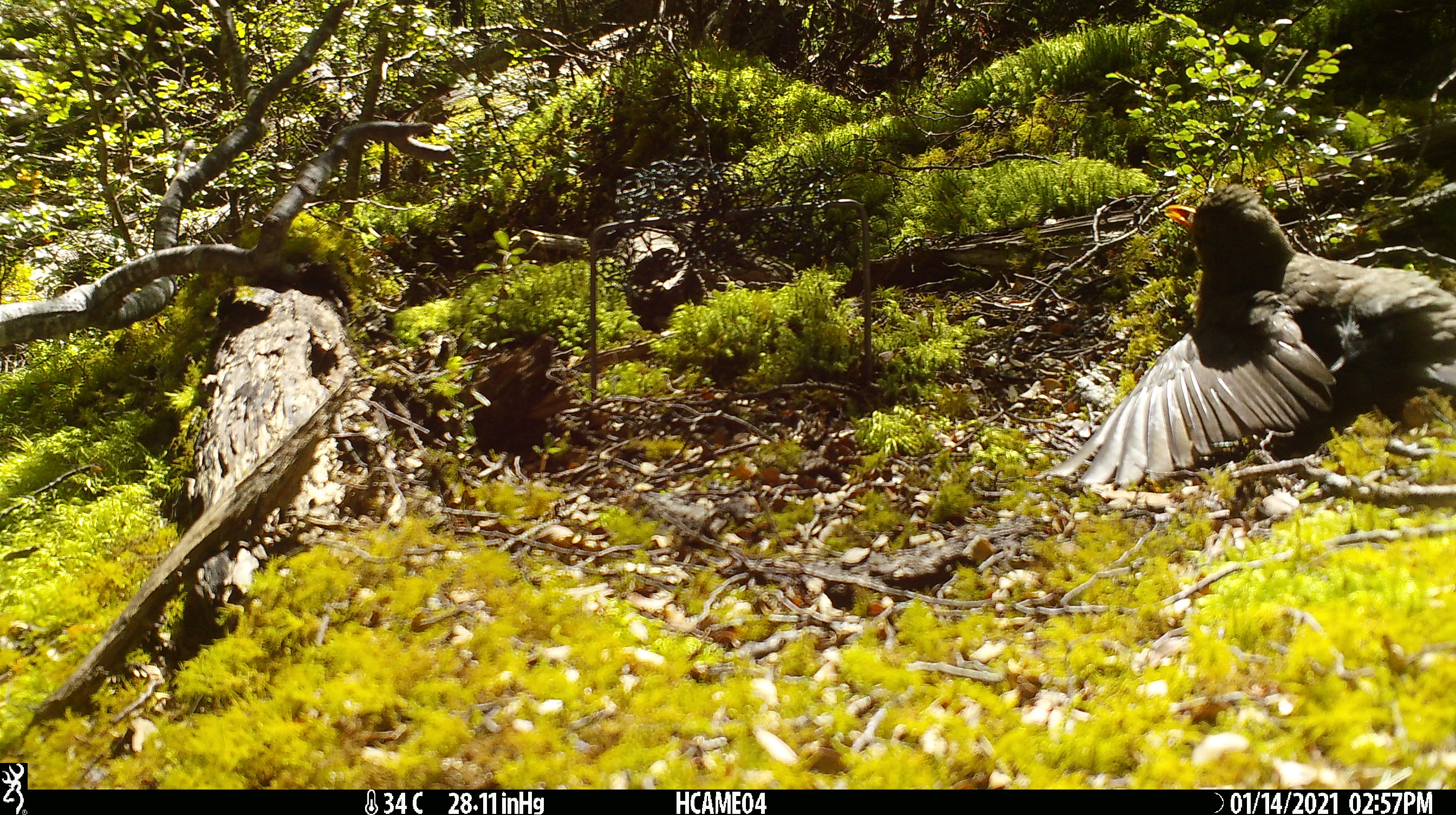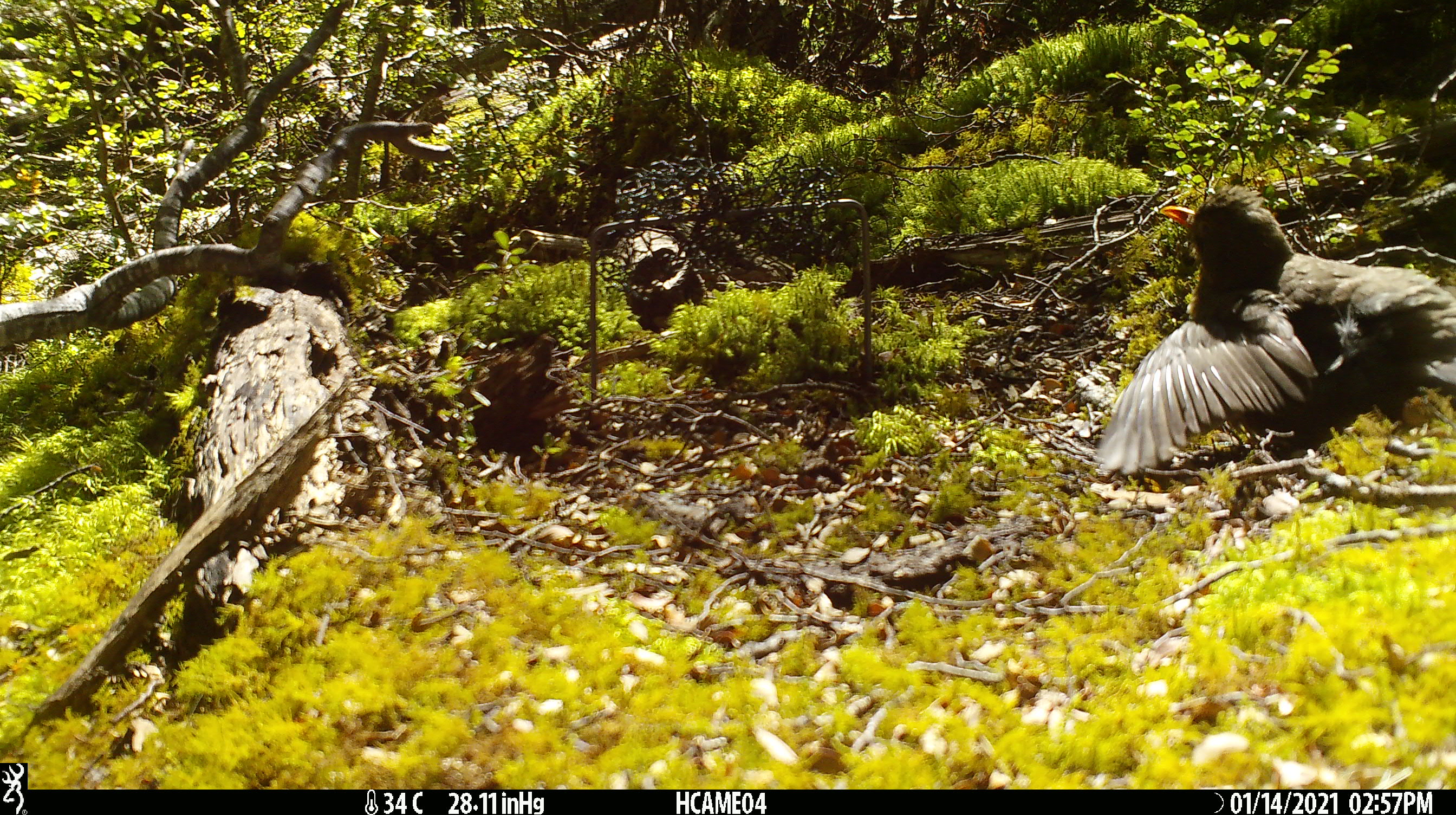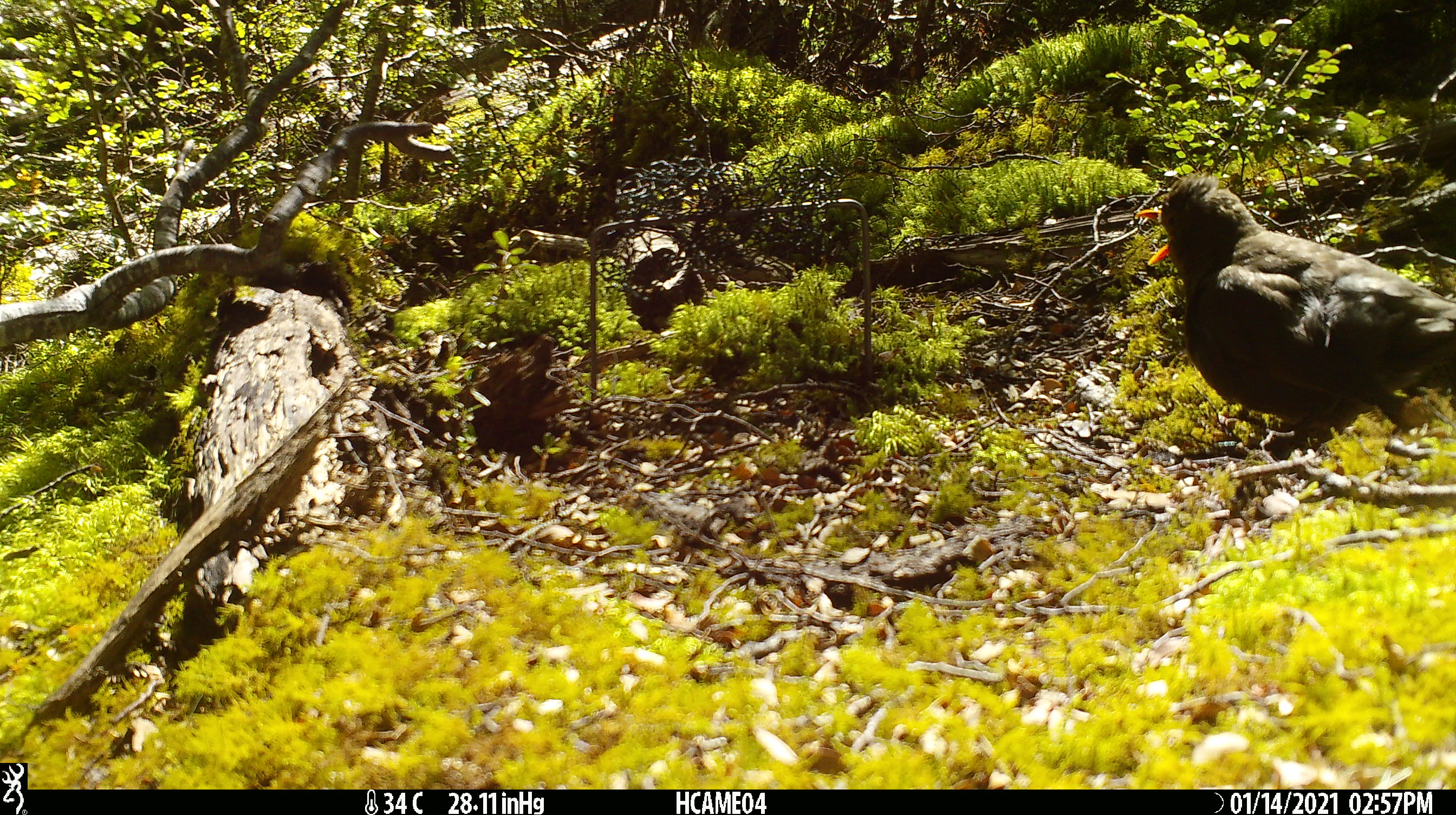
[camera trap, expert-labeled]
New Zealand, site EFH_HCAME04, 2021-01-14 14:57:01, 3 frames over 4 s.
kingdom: Animalia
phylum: Chordata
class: Aves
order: Passeriformes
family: Turdidae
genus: Turdus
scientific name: Turdus merula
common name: eurasian blackbird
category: blackbird